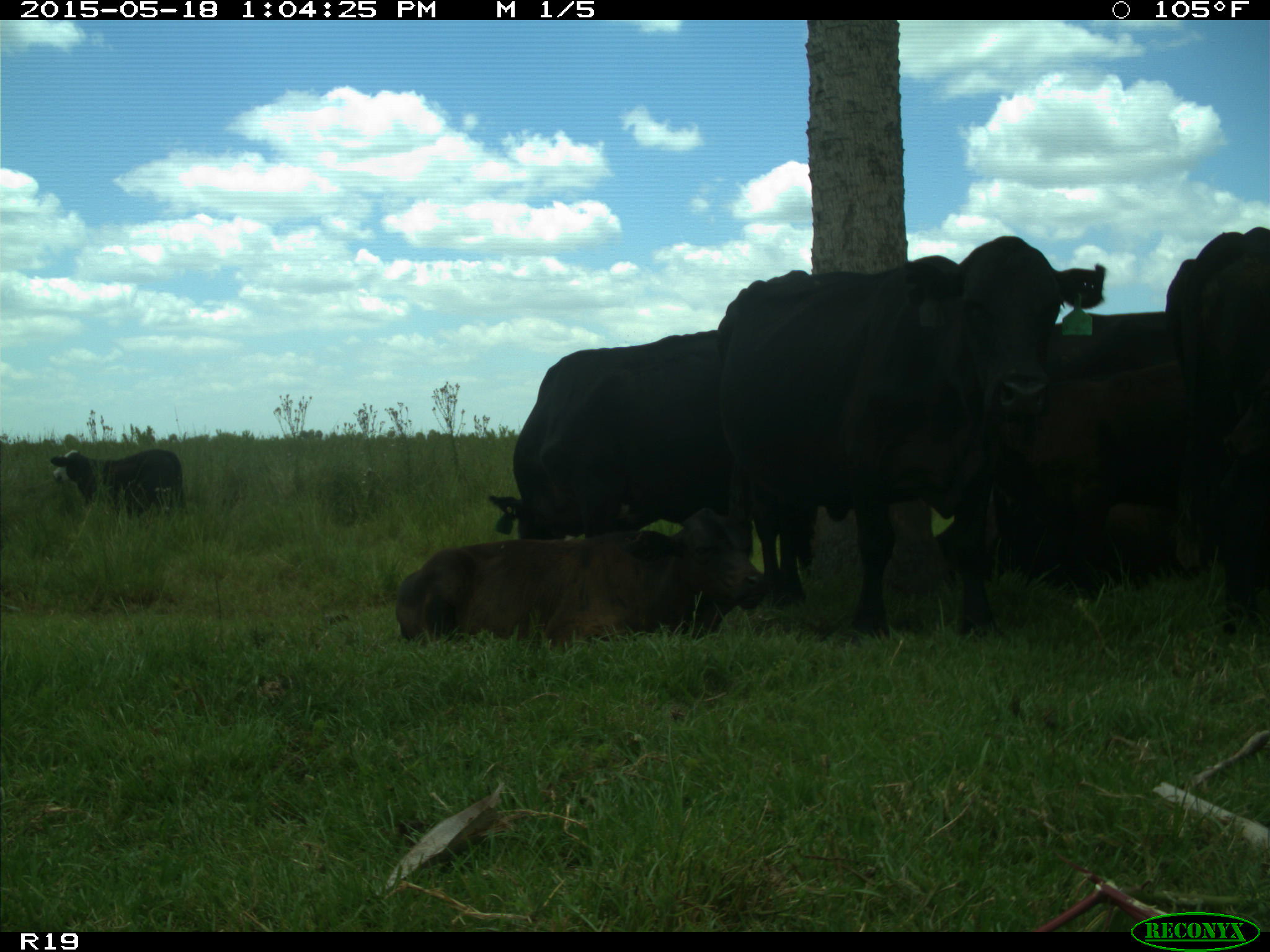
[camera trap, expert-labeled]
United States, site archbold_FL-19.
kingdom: Animalia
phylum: Chordata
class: Mammalia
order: Artiodactyla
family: Bovidae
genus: Bos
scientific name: Bos taurus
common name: domestic cow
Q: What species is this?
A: Bos taurus (domestic cow).